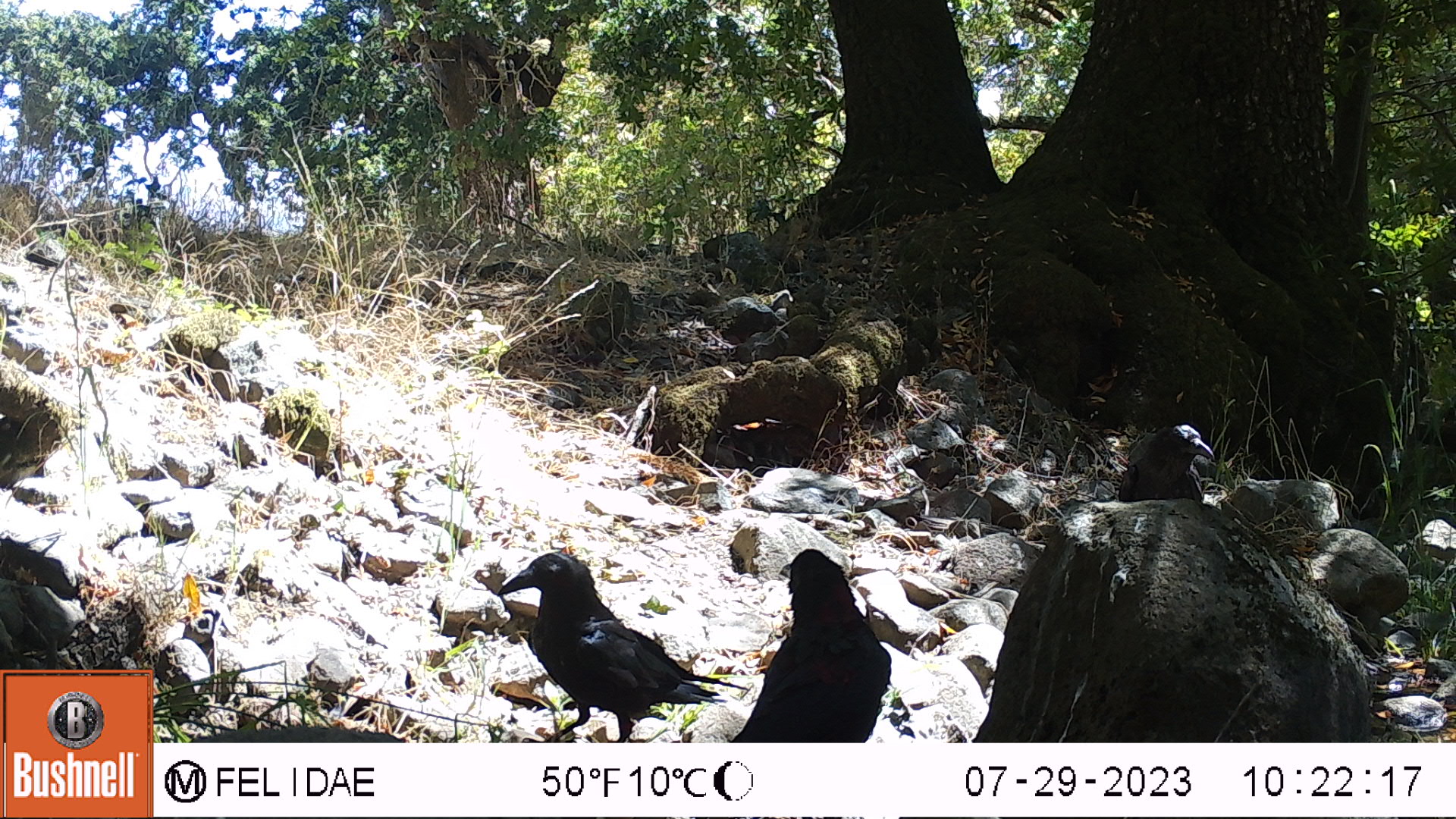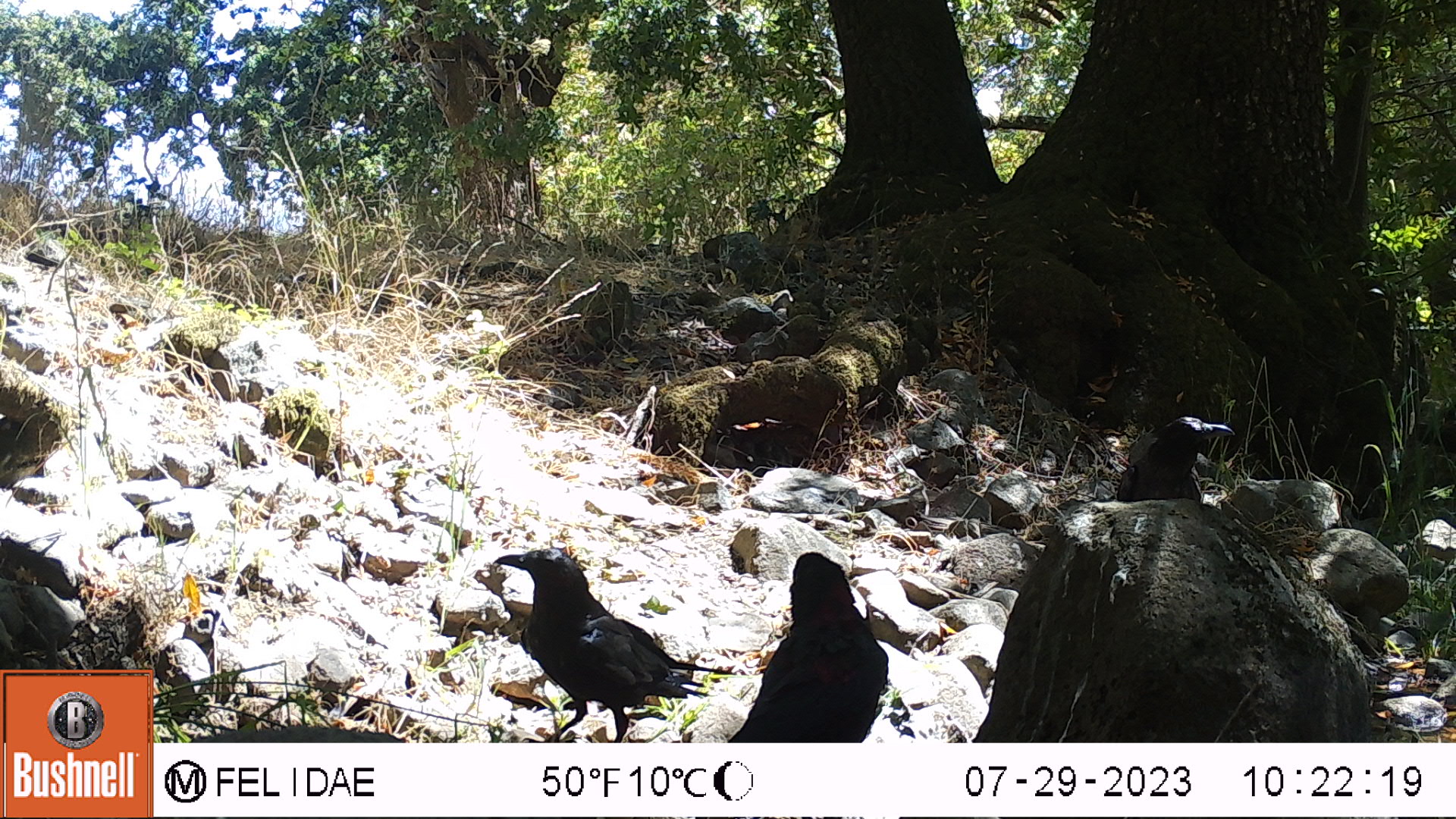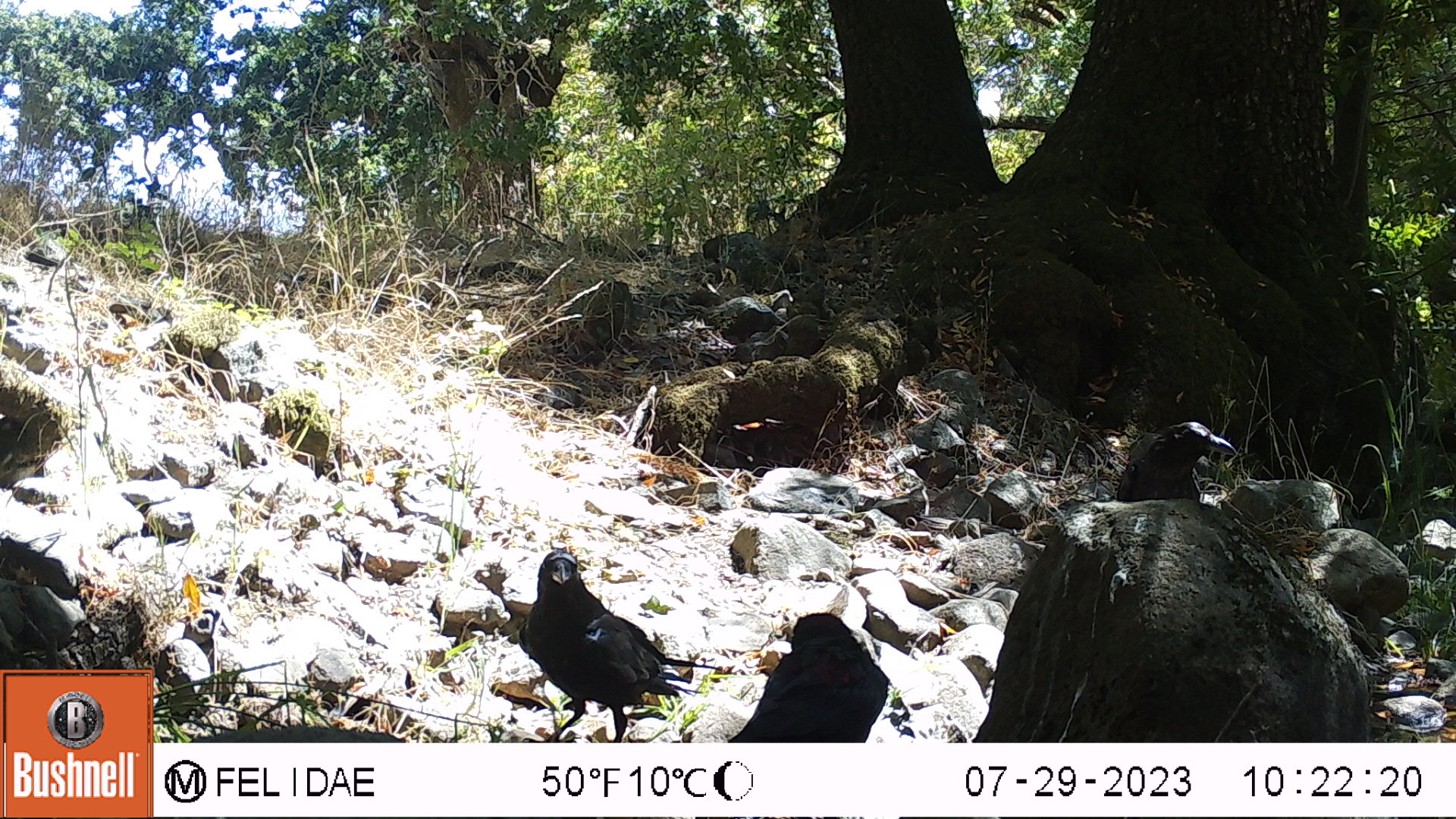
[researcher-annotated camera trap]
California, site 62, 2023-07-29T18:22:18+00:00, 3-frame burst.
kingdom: Animalia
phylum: Chordata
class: Aves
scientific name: Aves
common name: bird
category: unknown bird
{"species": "unknown bird (bird) (Aves)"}